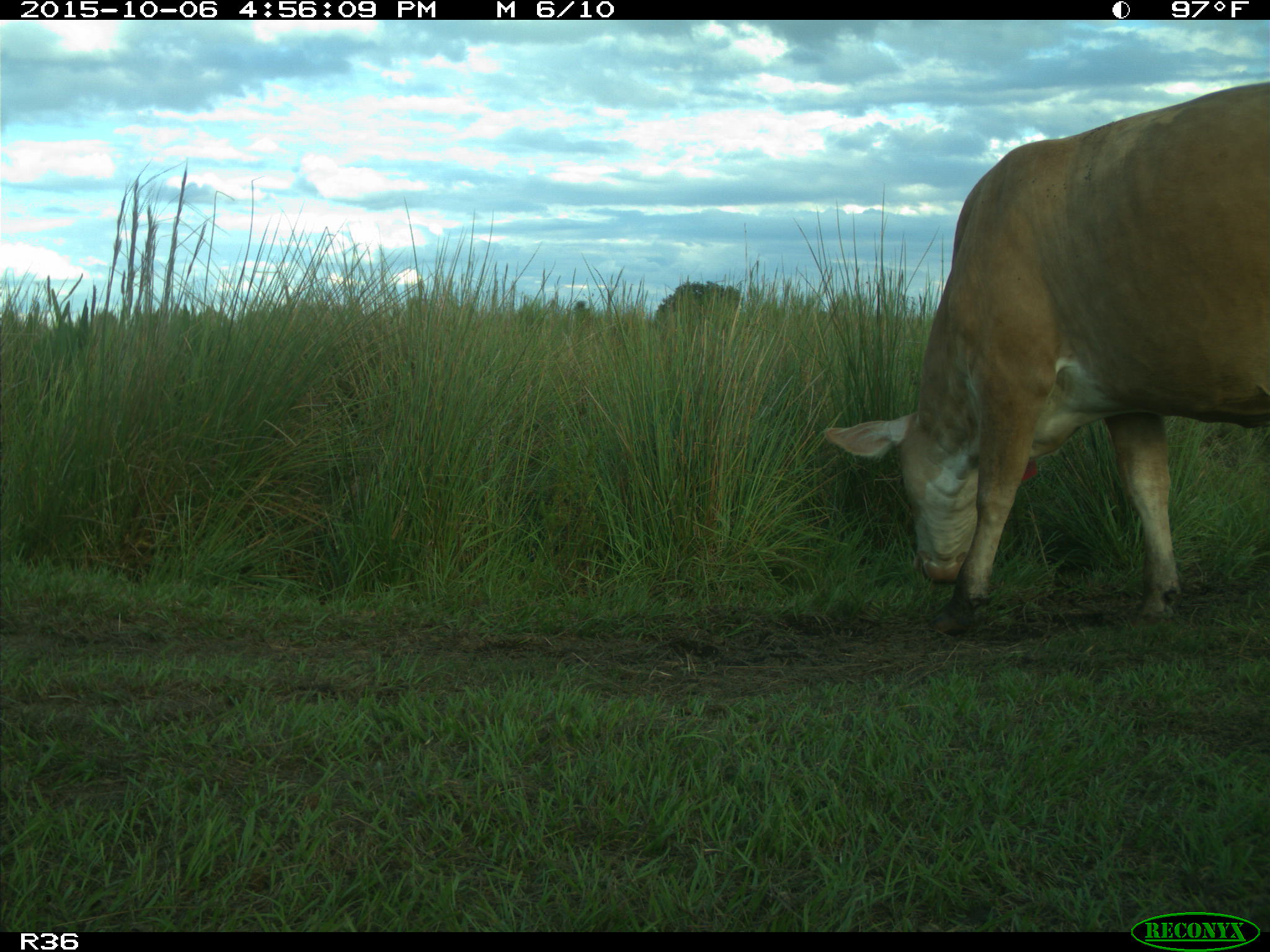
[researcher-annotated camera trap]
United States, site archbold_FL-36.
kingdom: Animalia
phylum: Chordata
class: Mammalia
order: Artiodactyla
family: Bovidae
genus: Bos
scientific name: Bos taurus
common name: domestic cow